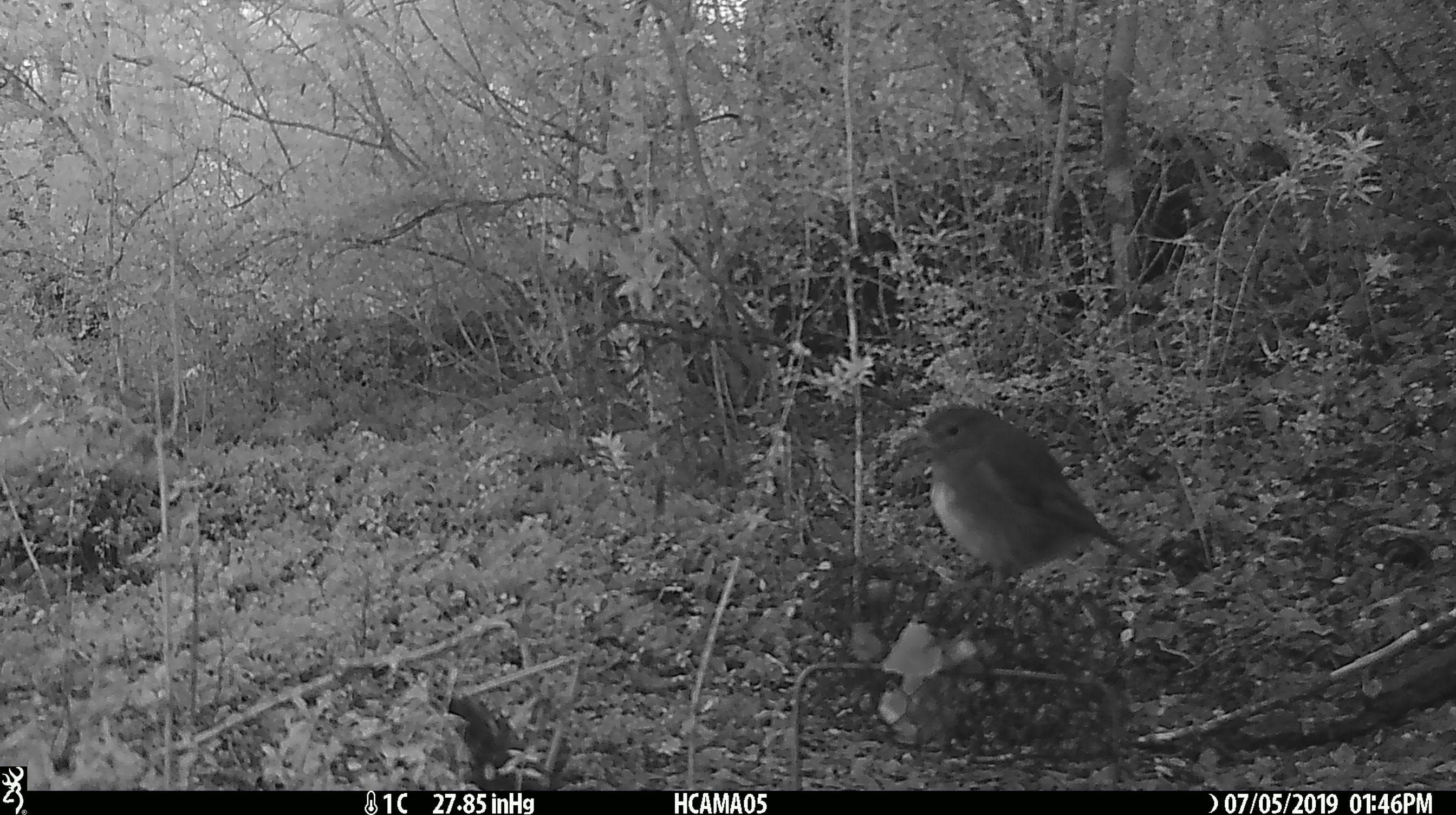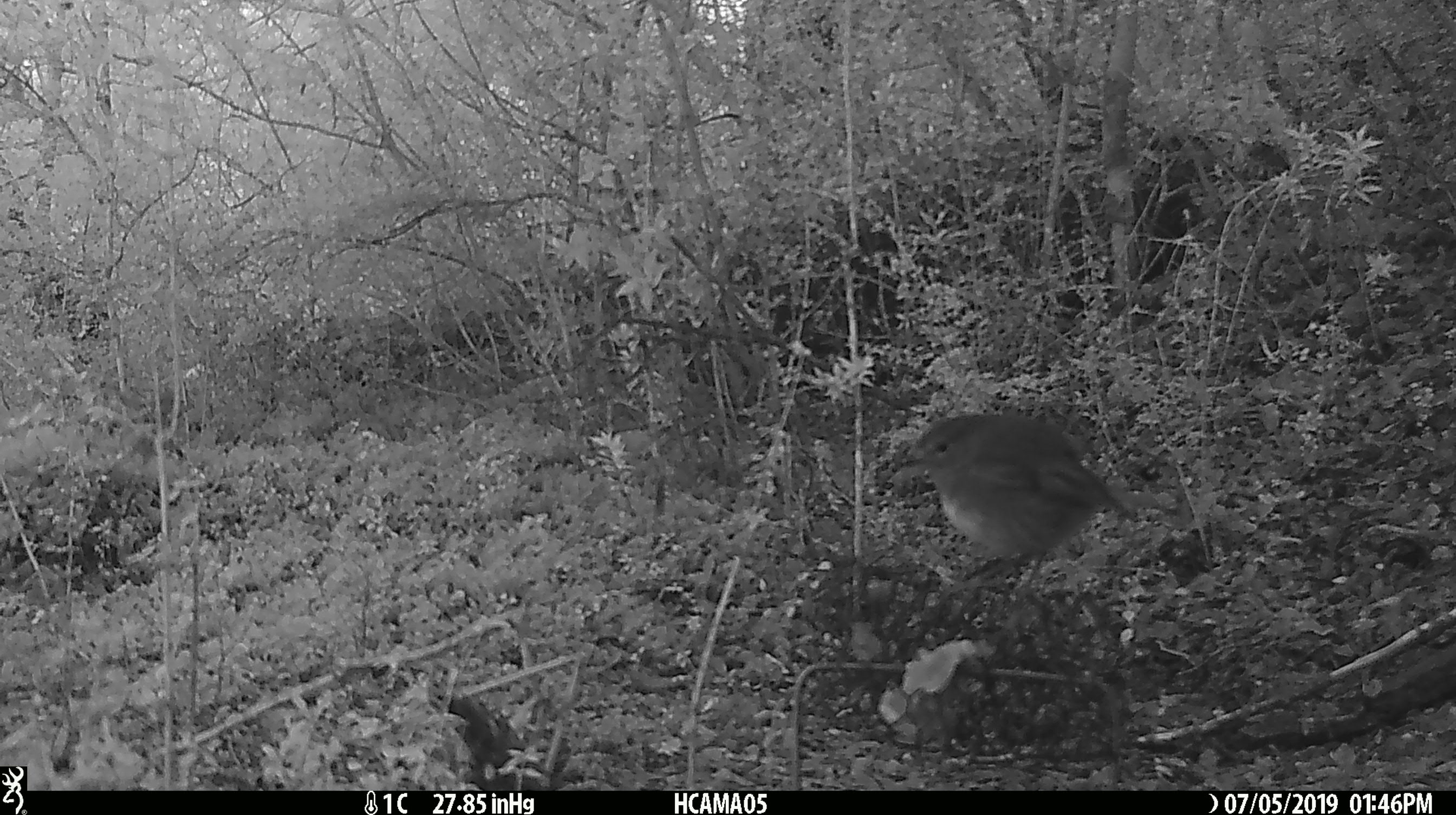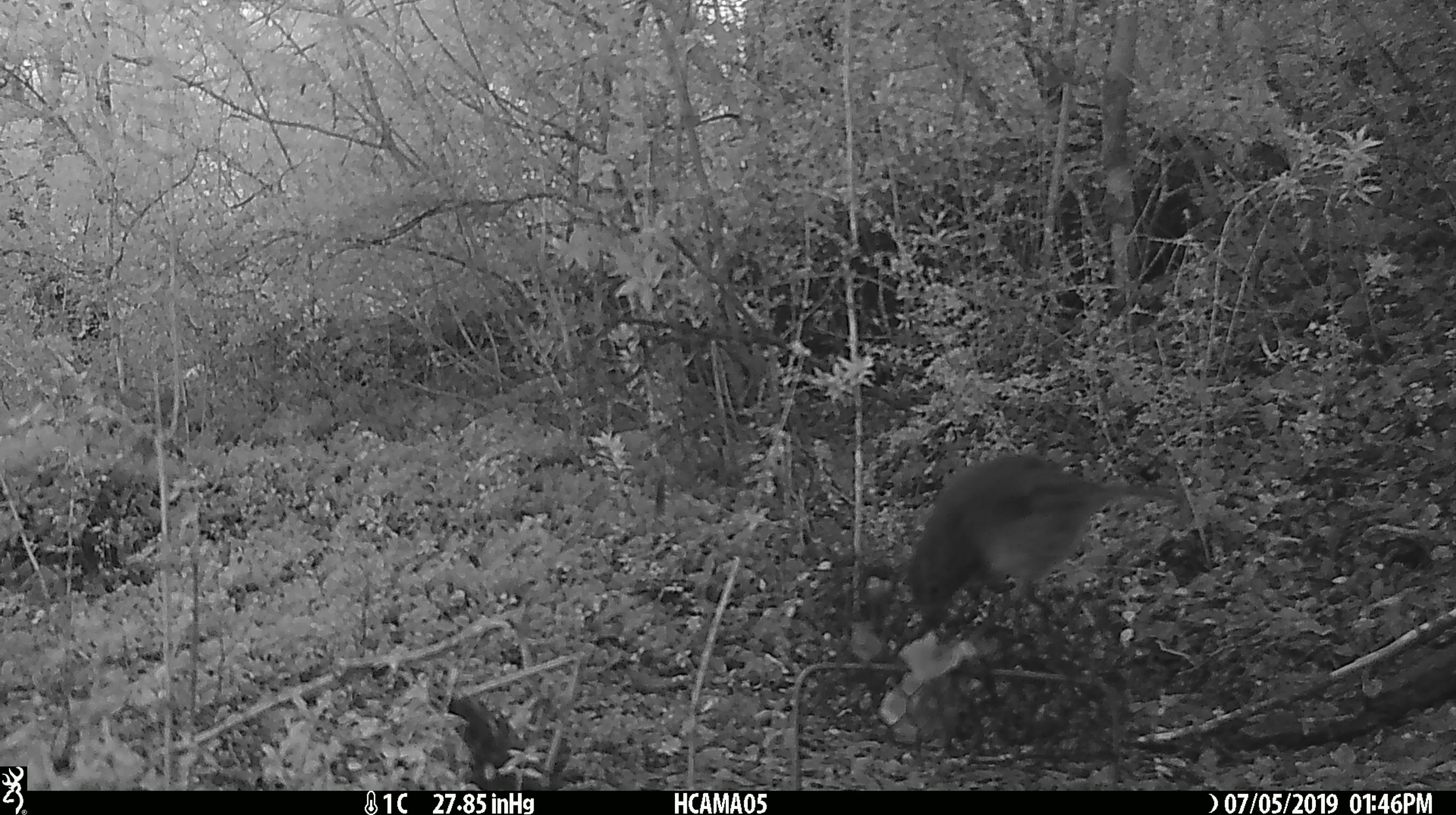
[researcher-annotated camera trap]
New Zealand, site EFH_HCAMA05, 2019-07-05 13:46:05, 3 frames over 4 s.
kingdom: Animalia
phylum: Chordata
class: Aves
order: Passeriformes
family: Petroicidae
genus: Petroica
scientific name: Petroica australis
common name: new zealand robin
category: robin